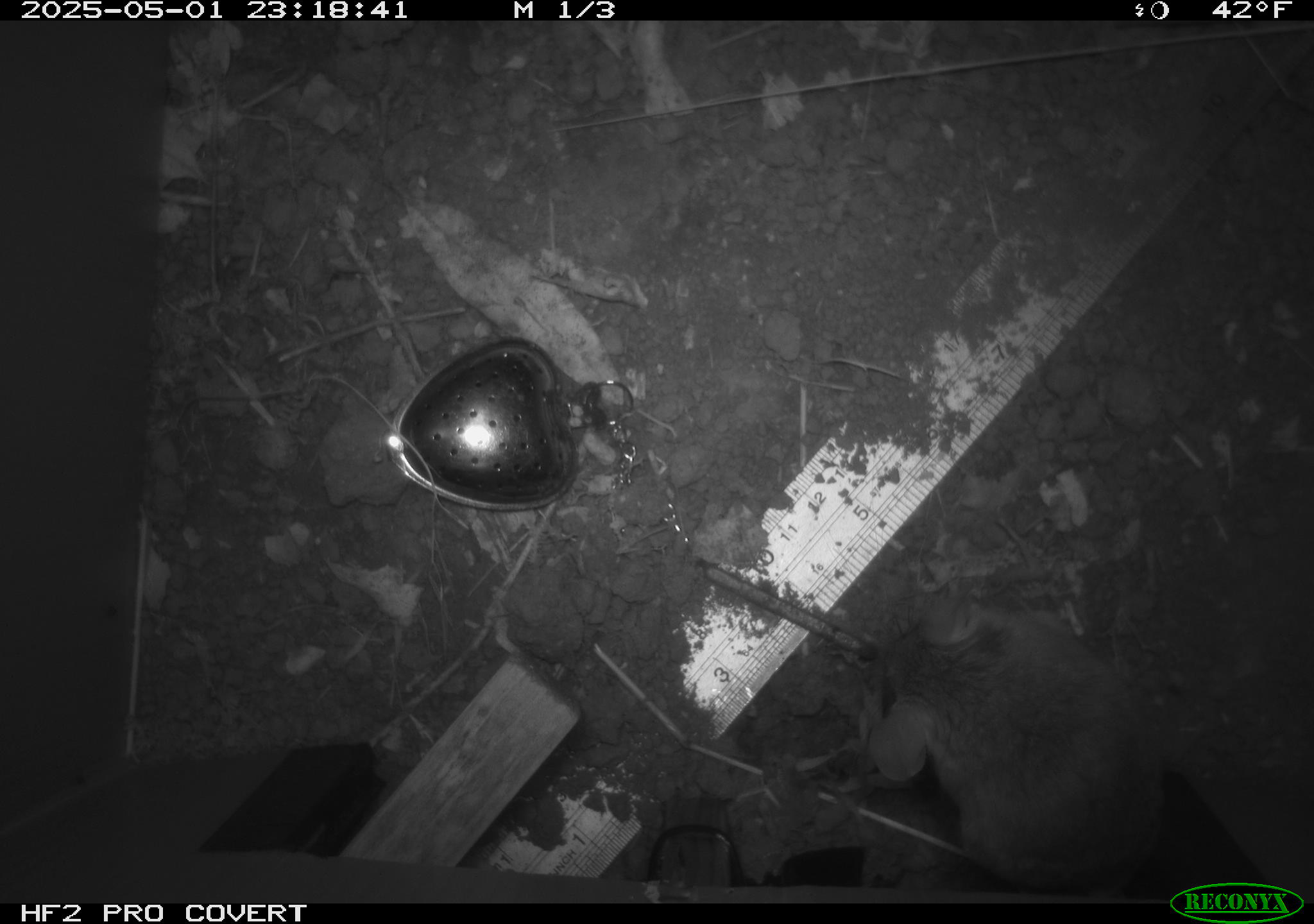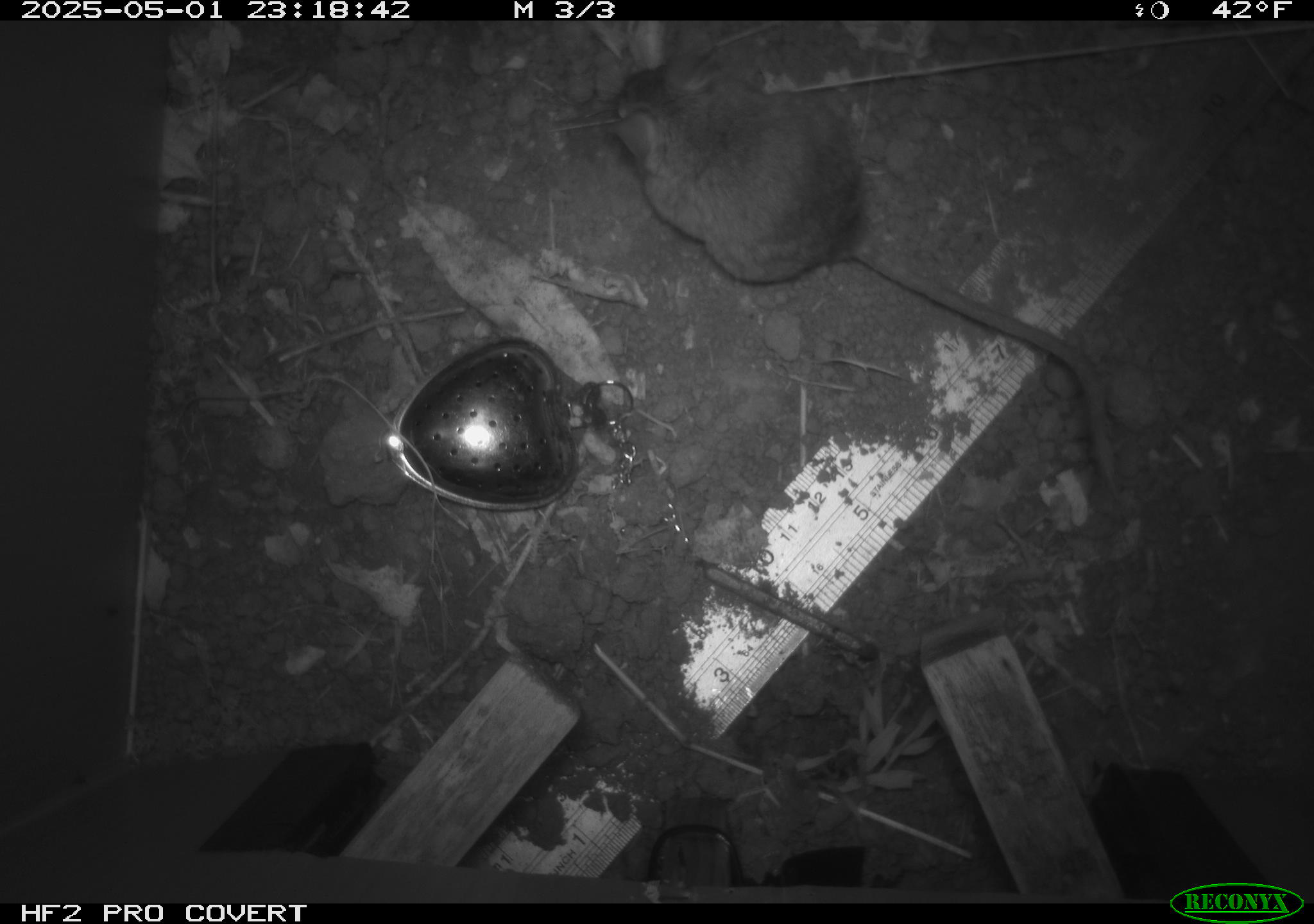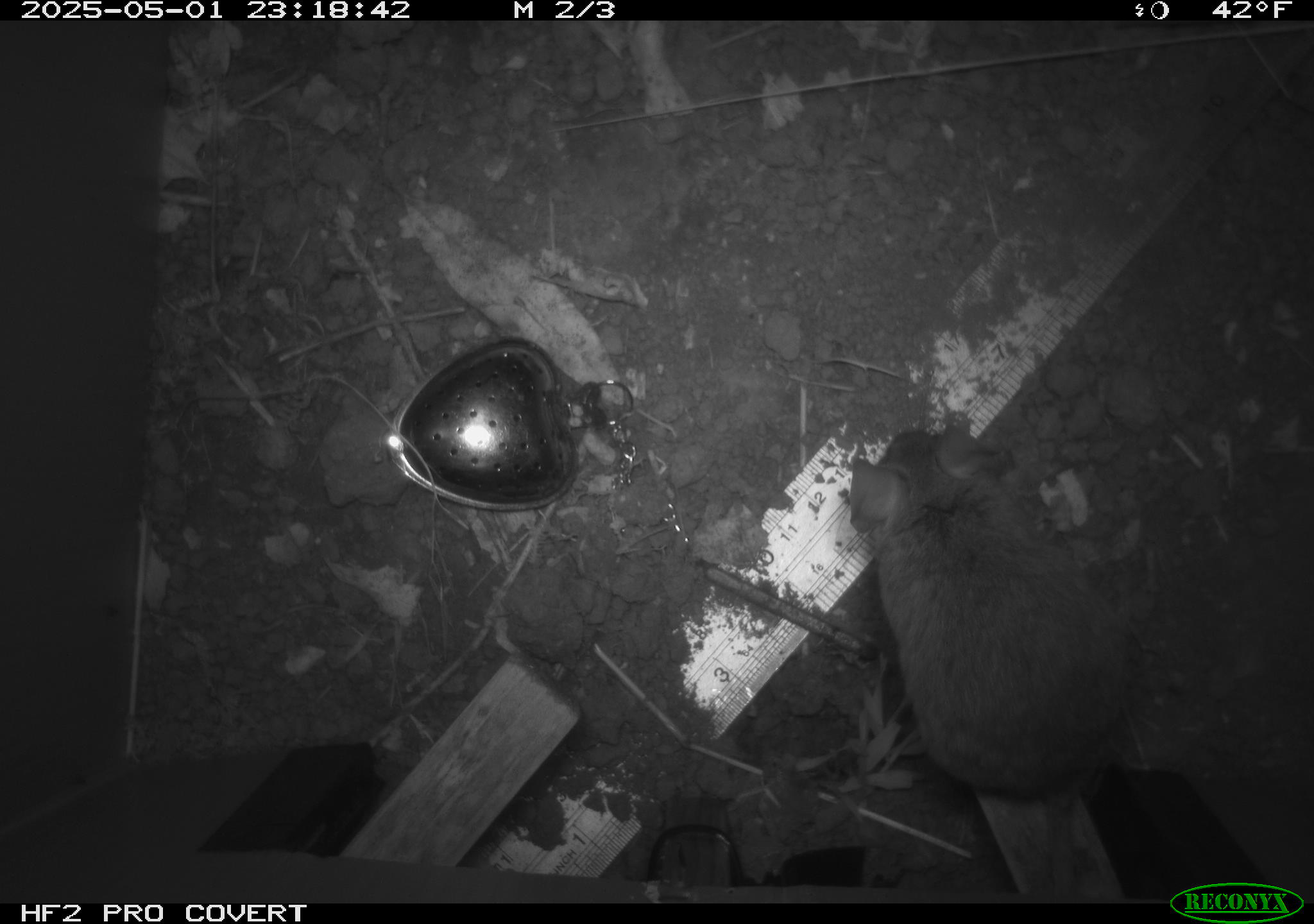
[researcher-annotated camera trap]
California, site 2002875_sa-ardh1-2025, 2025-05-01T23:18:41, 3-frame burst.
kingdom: Animalia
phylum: Chordata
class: Mammalia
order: Rodentia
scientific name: Rodentia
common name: mouse species